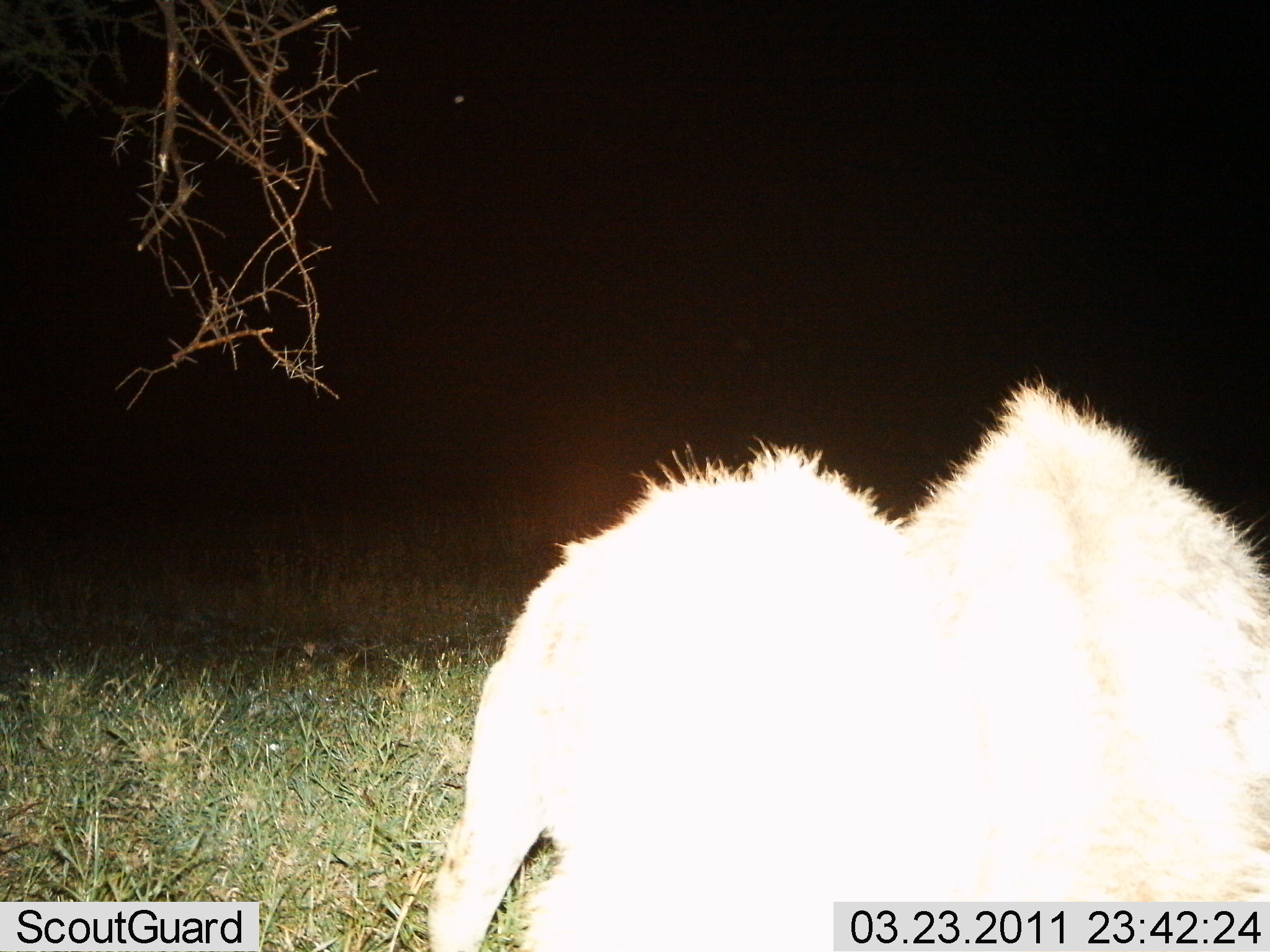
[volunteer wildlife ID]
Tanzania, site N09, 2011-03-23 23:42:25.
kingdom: Animalia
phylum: Chordata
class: Mammalia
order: Carnivora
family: Hyaenidae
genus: Crocuta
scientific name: Crocuta crocuta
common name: spotted hyena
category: hyenaspotted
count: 2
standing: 67%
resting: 0%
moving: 11%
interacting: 22%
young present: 0%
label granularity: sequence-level